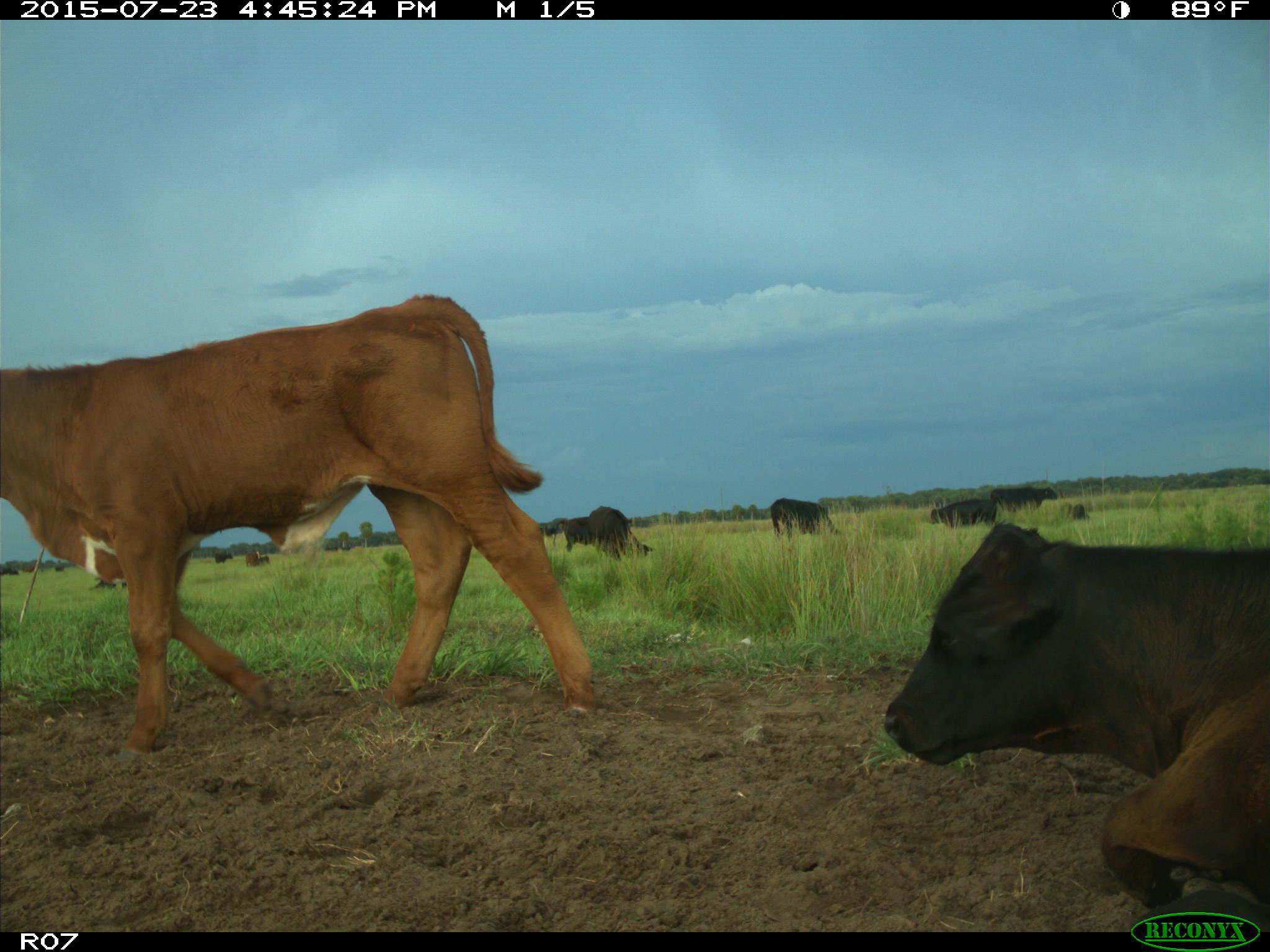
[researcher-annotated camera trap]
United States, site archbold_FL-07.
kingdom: Animalia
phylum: Chordata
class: Mammalia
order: Artiodactyla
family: Bovidae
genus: Bos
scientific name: Bos taurus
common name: domestic cow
Bos taurus (domestic cow).